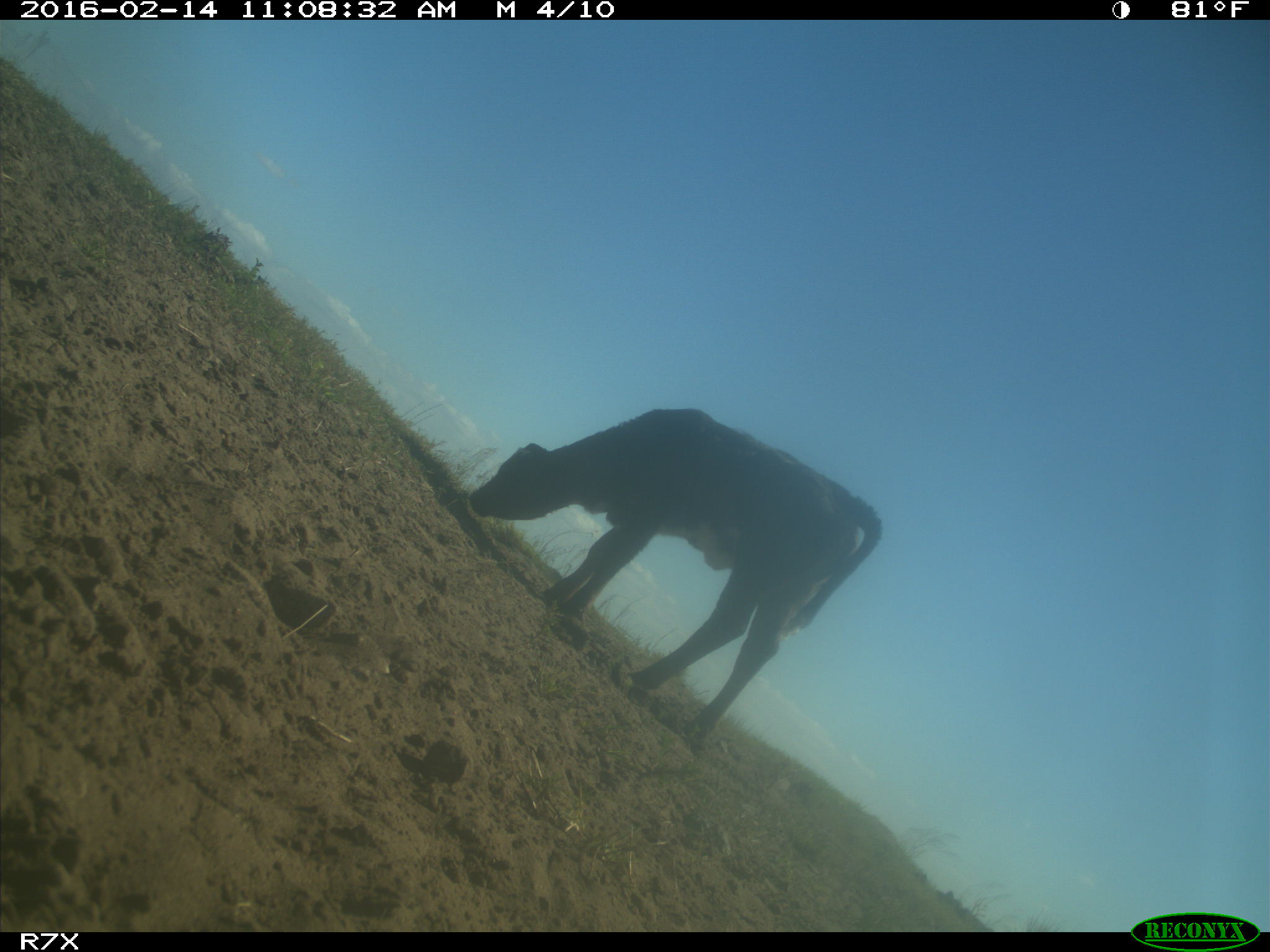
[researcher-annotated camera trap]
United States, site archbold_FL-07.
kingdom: Animalia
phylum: Chordata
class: Mammalia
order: Artiodactyla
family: Bovidae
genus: Bos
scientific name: Bos taurus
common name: domestic cow